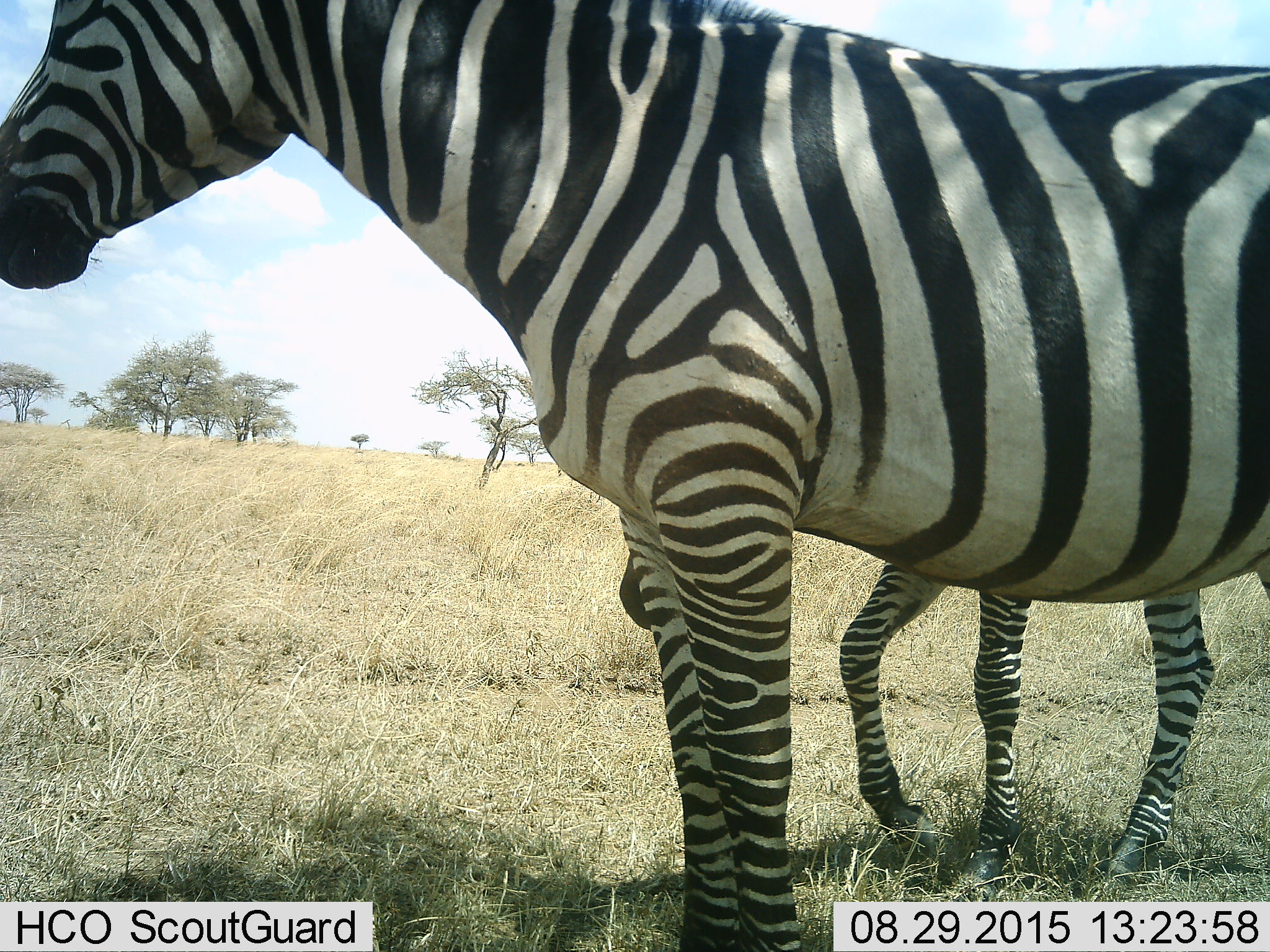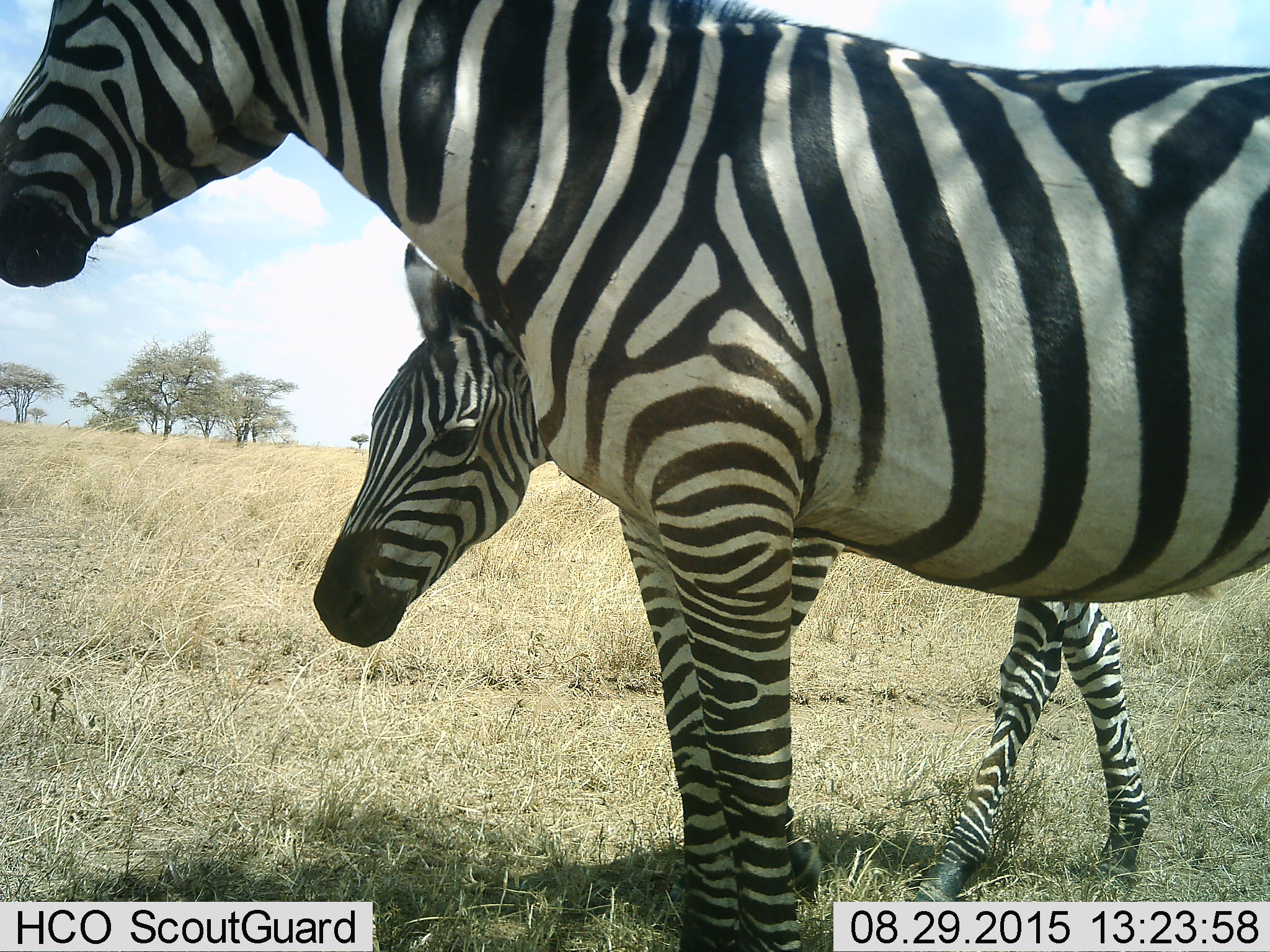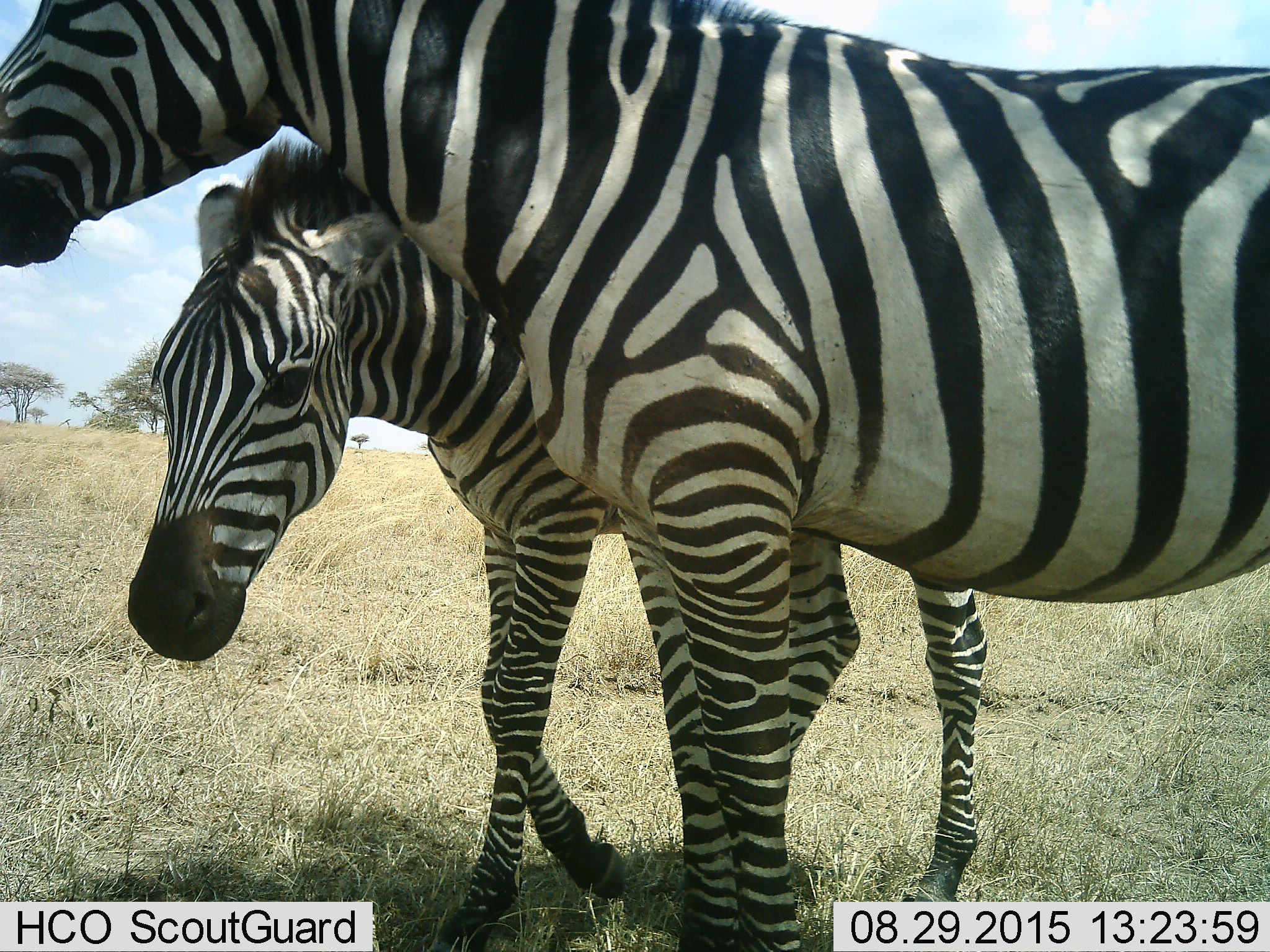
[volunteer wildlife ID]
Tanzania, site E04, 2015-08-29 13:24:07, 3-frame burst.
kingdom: Animalia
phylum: Chordata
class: Mammalia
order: Perissodactyla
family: Equidae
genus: Equus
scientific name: Equus quagga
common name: plains zebra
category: zebra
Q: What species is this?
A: Zebra (plains zebra) (Equus quagga).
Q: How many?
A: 2.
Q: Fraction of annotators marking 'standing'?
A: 79%.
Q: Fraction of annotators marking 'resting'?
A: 5%.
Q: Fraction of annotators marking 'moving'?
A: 58%.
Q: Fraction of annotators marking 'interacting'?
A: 16%.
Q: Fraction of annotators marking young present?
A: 47%.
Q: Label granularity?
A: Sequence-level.